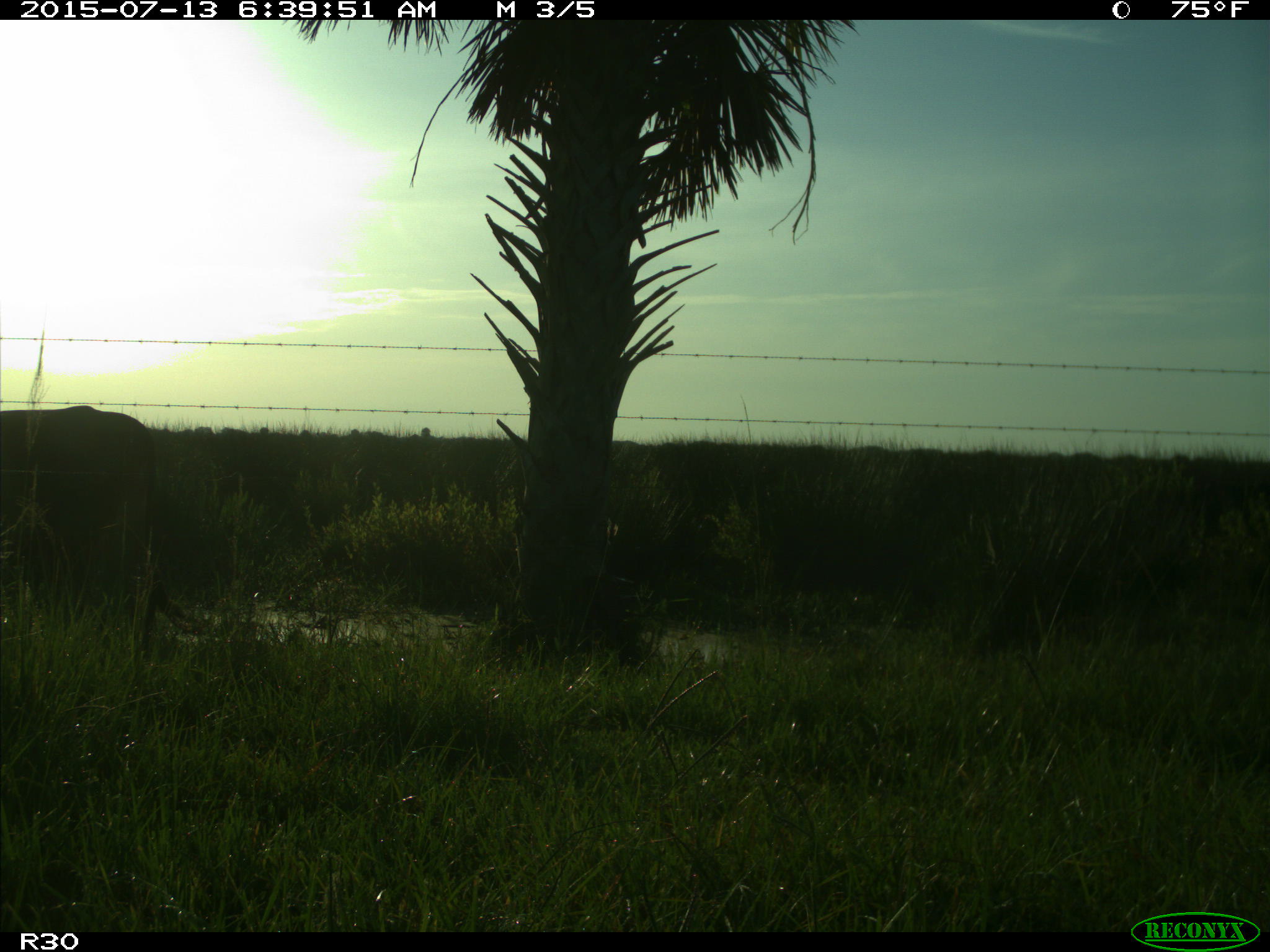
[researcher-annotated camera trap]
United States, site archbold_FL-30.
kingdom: Animalia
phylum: Chordata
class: Mammalia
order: Artiodactyla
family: Bovidae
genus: Bos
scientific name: Bos taurus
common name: domestic cow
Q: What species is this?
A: Bos taurus (domestic cow).